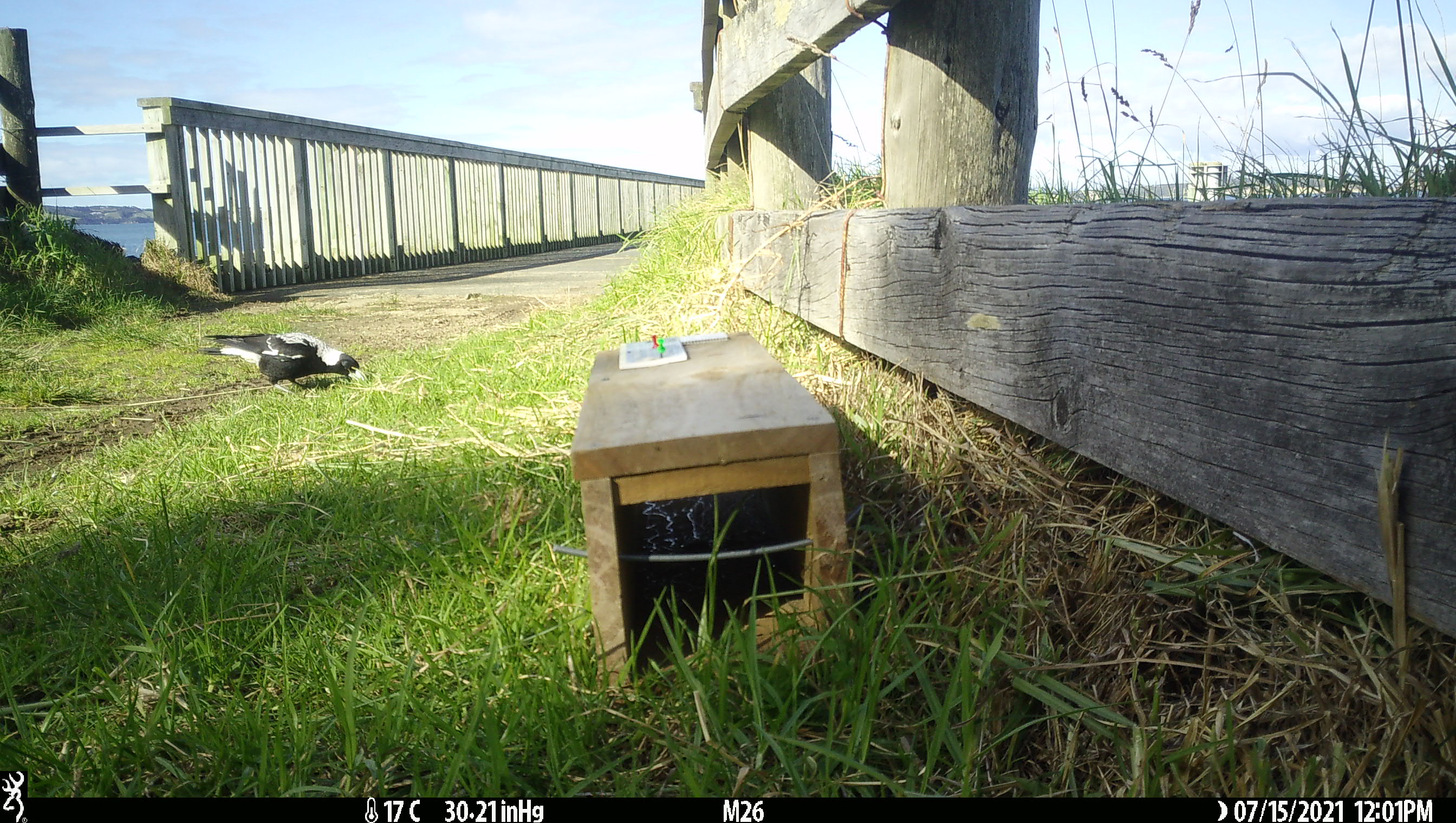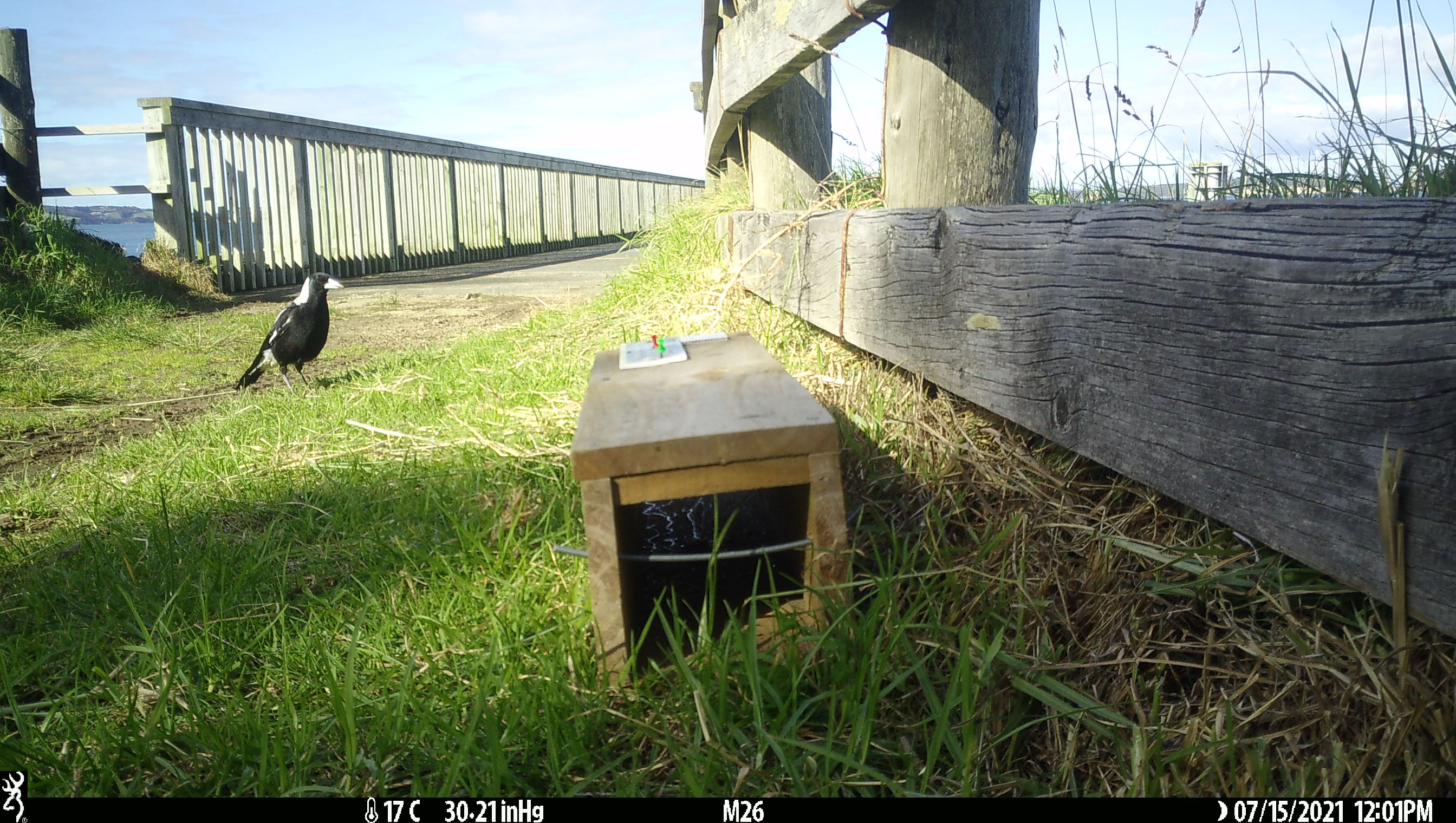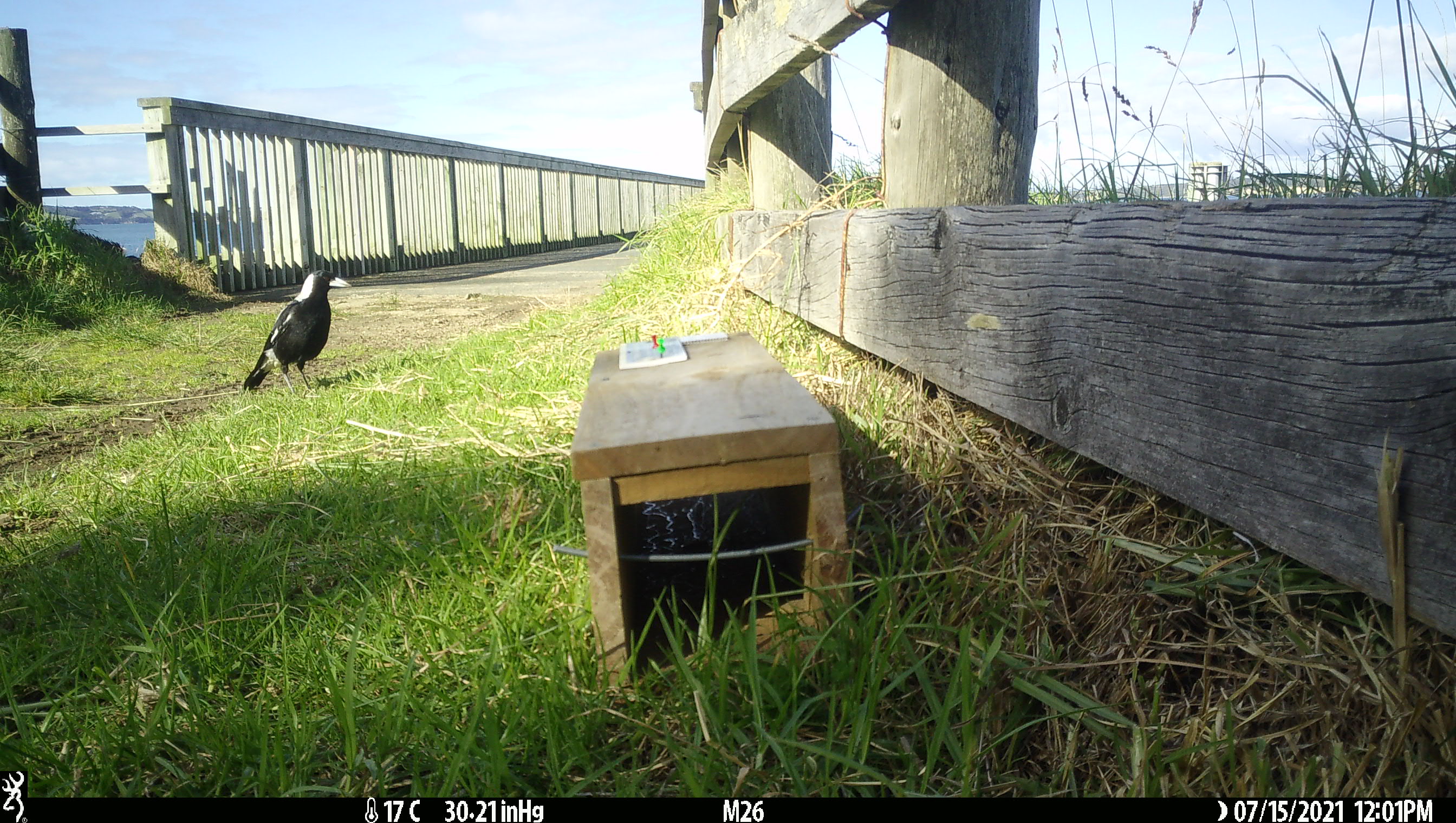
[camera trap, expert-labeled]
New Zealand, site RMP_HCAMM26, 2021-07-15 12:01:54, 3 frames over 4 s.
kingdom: Animalia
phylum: Chordata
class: Aves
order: Passeriformes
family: Artamidae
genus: Gymnorhina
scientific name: Gymnorhina tibicen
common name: australian magpie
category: magpie